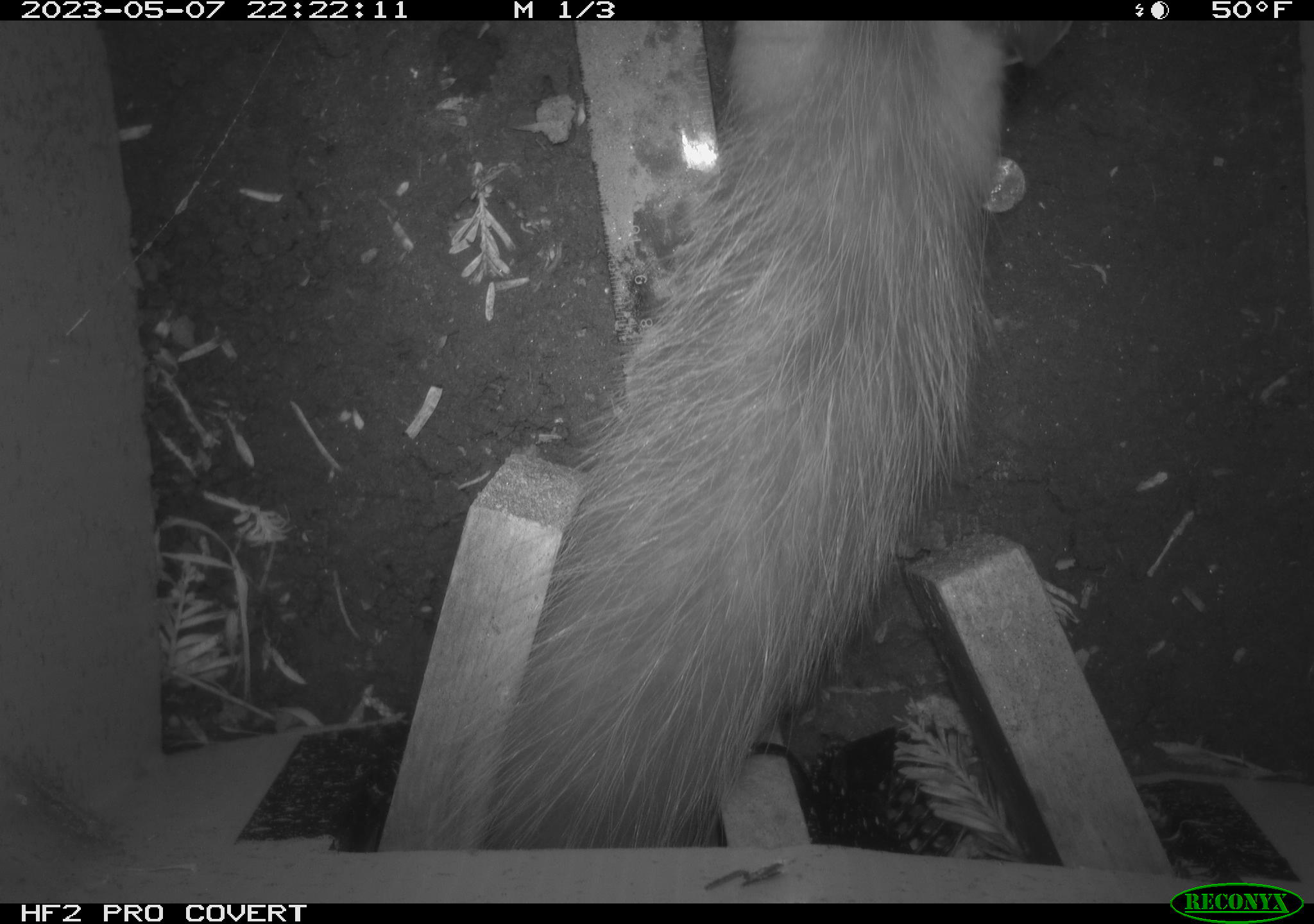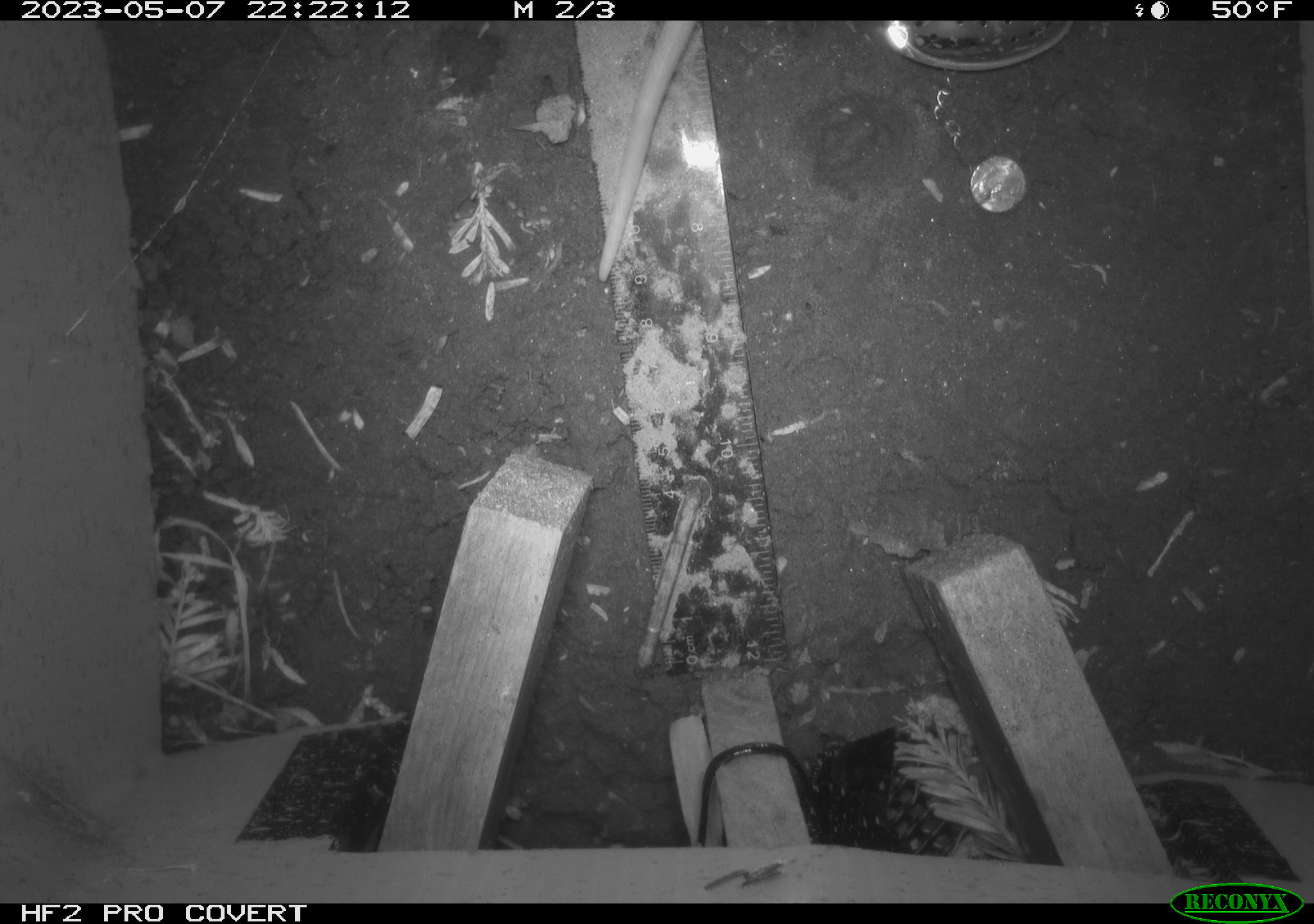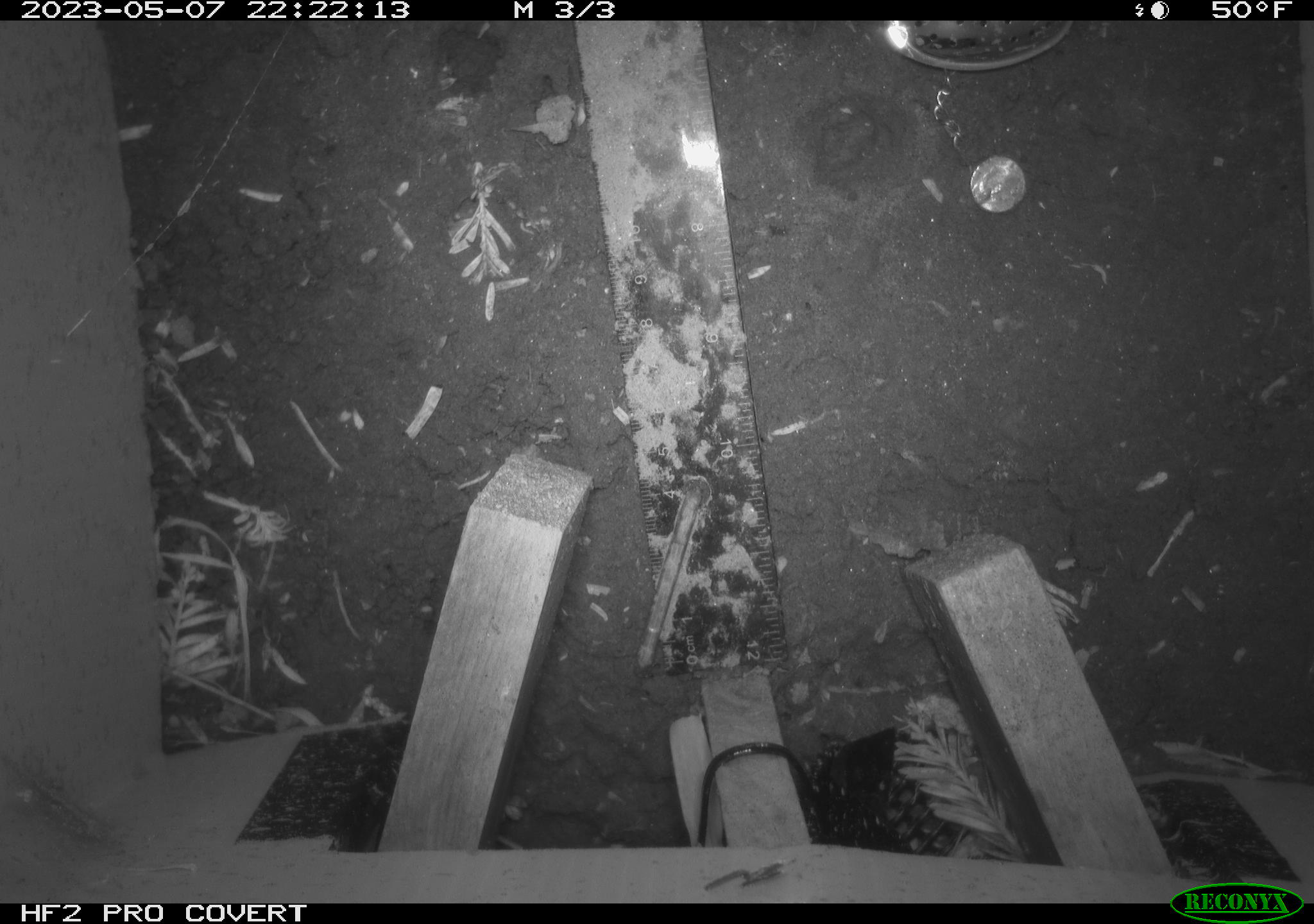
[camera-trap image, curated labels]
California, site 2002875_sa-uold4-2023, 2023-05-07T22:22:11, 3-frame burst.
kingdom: Animalia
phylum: Chordata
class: Mammalia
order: Didelphimorphia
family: Didelphidae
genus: Didelphis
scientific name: Didelphis virginiana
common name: virginia opossum